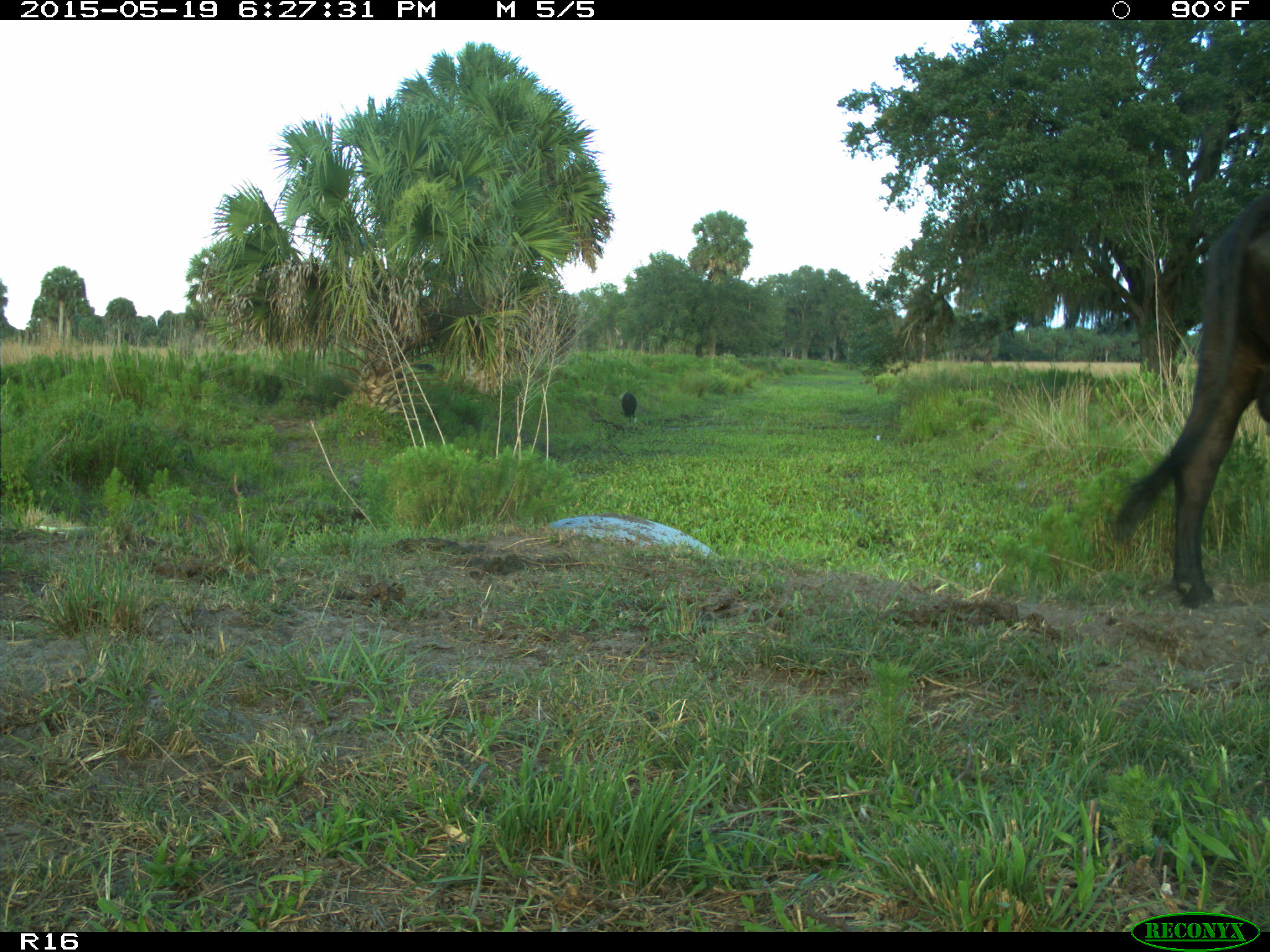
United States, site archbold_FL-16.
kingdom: Animalia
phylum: Chordata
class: Mammalia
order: Artiodactyla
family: Bovidae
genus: Bos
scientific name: Bos taurus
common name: domestic cow